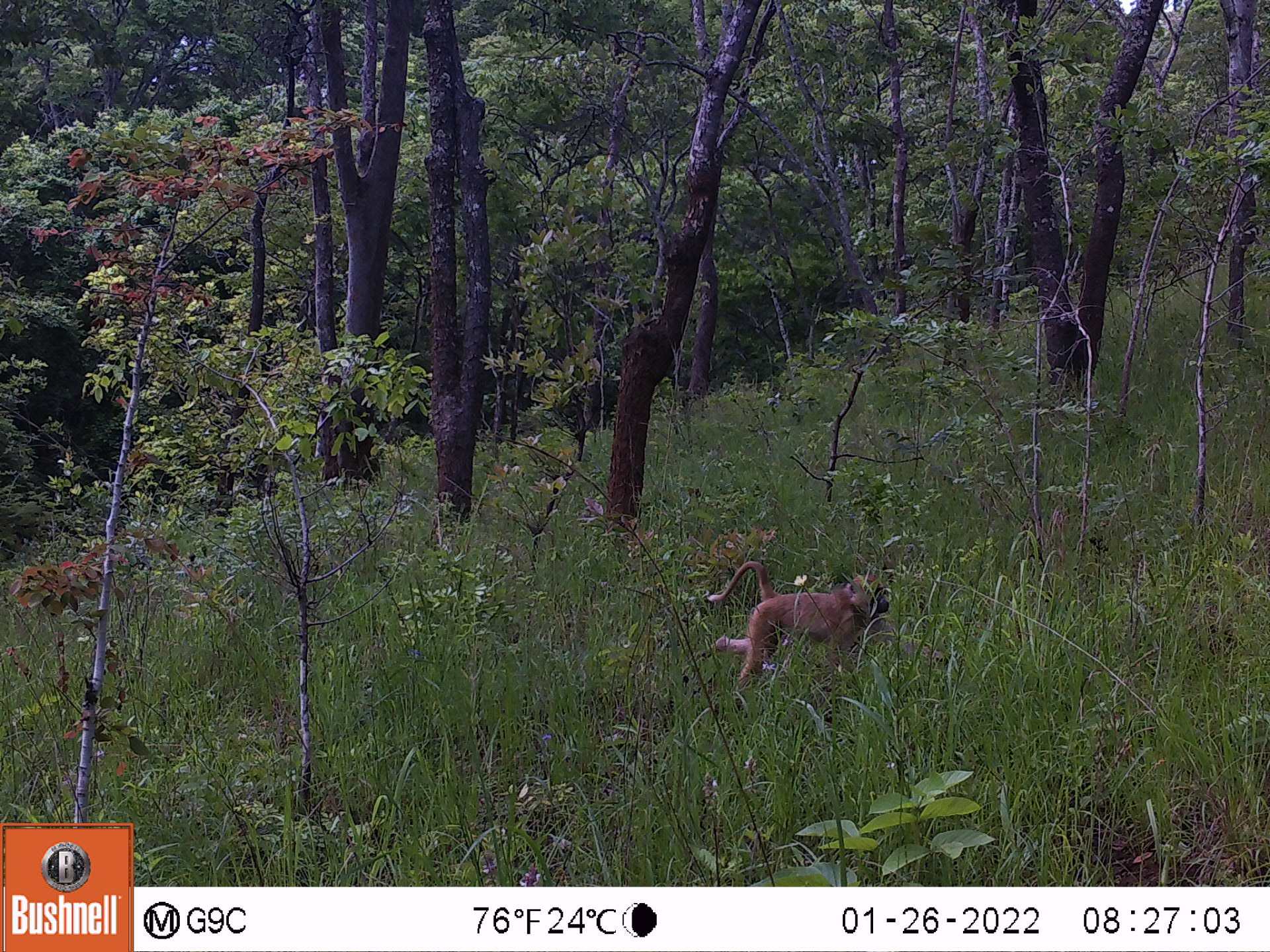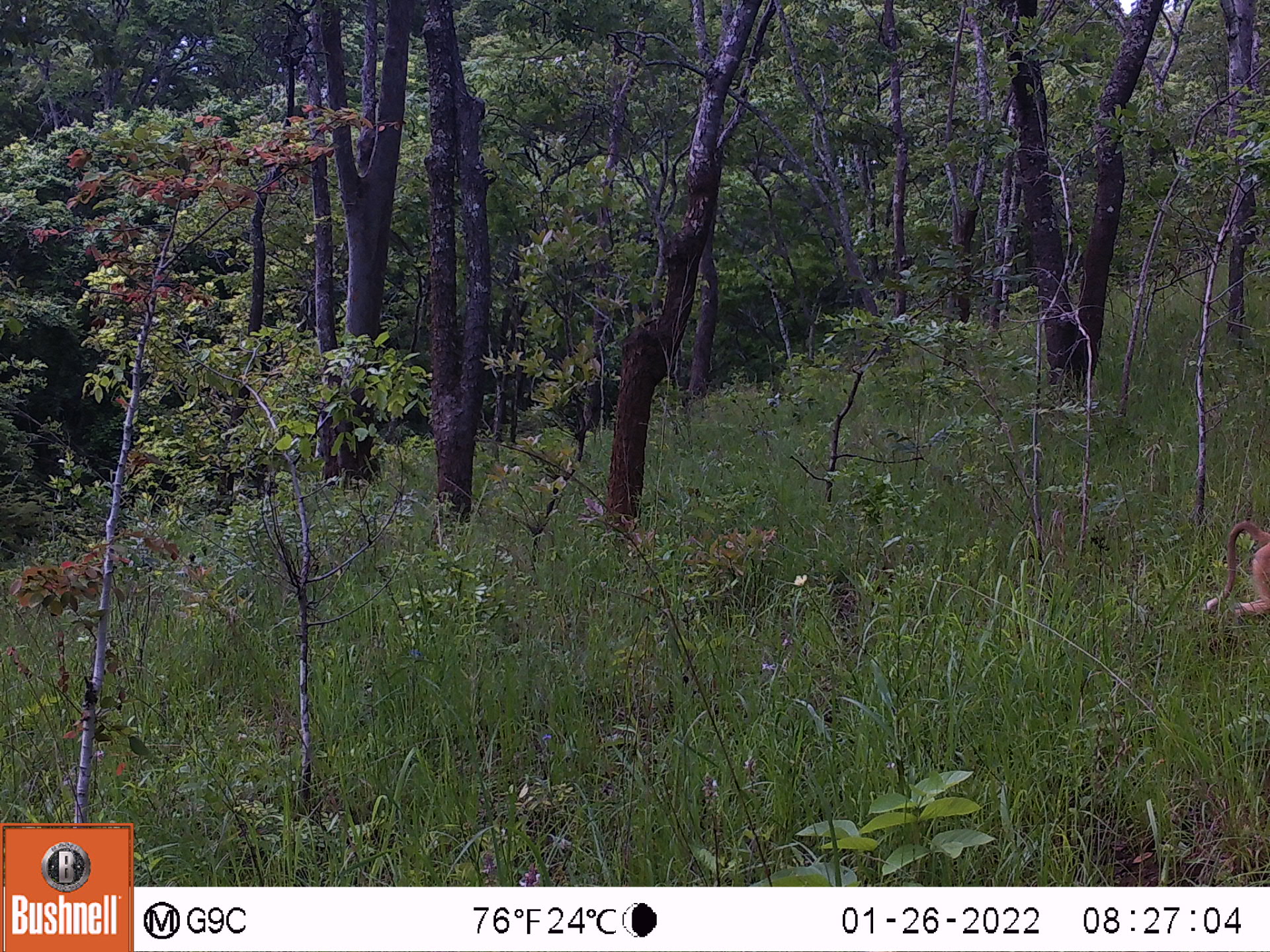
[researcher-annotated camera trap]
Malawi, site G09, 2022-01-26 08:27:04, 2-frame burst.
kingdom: Animalia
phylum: Chordata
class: Mammalia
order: Primates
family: Cercopithecidae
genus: Papio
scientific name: Papio cynocephalus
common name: yellow baboon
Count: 1.